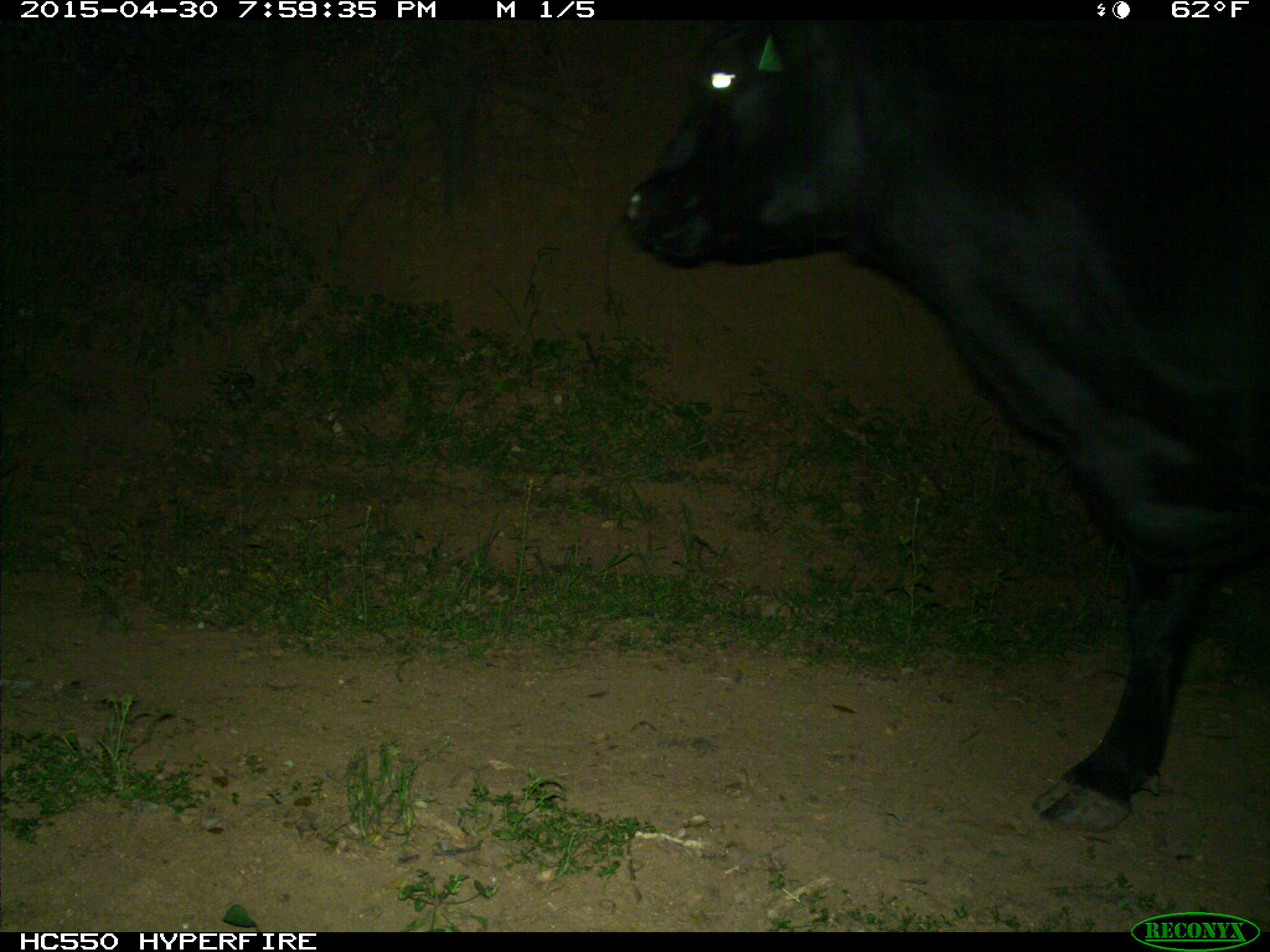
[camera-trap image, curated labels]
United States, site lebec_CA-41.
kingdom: Animalia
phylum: Chordata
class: Mammalia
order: Artiodactyla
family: Bovidae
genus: Bos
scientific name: Bos taurus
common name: domestic cow